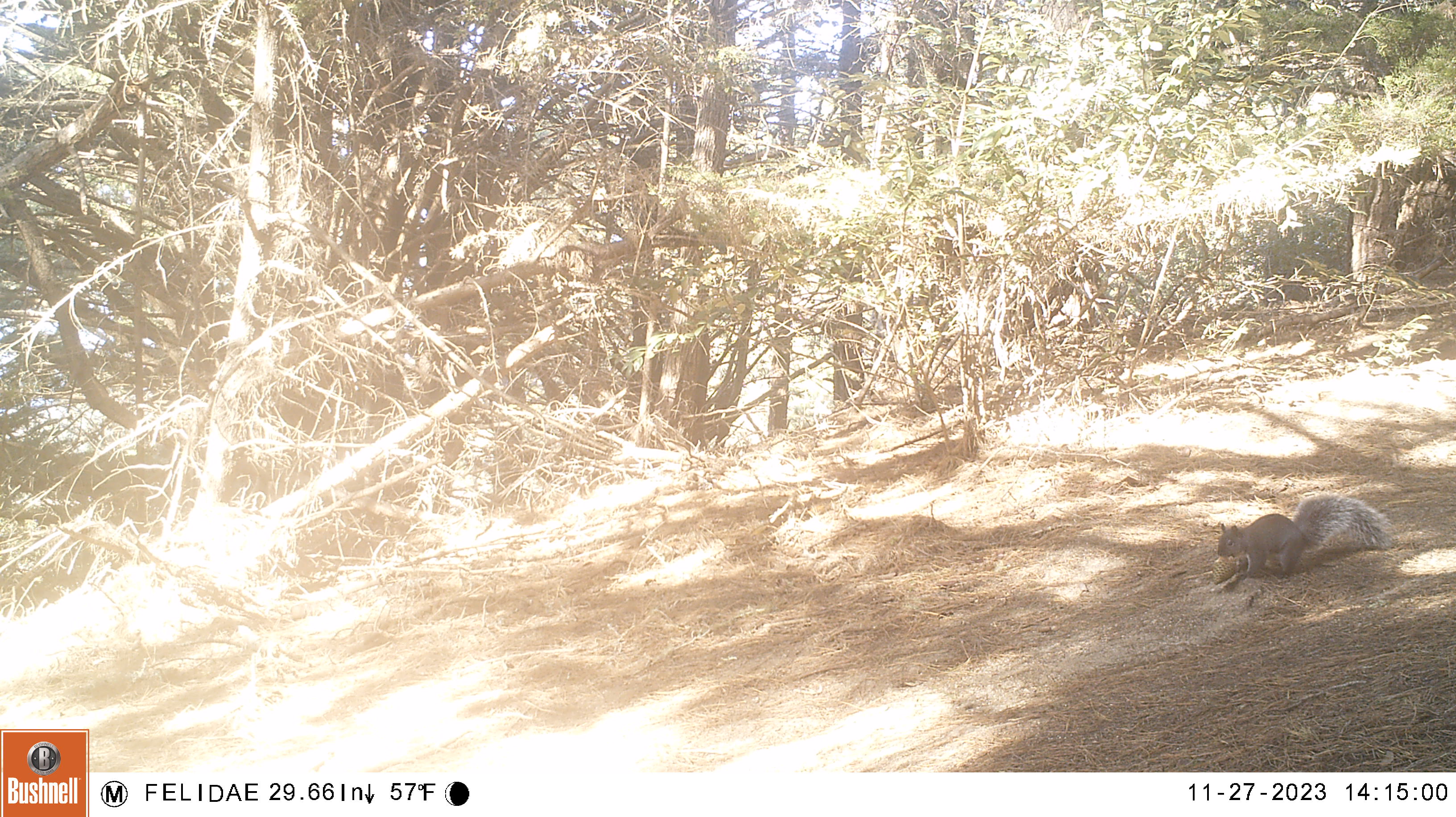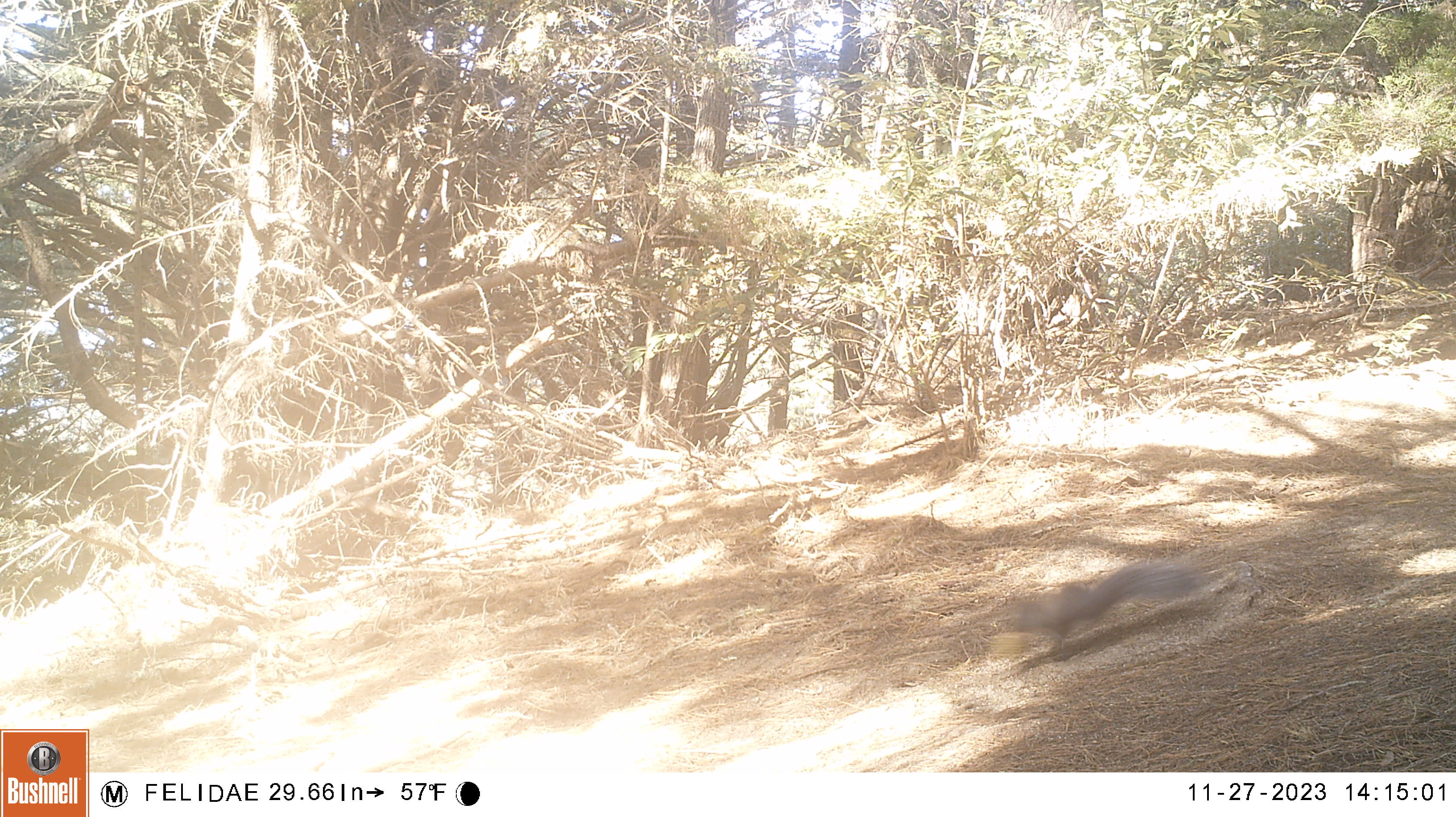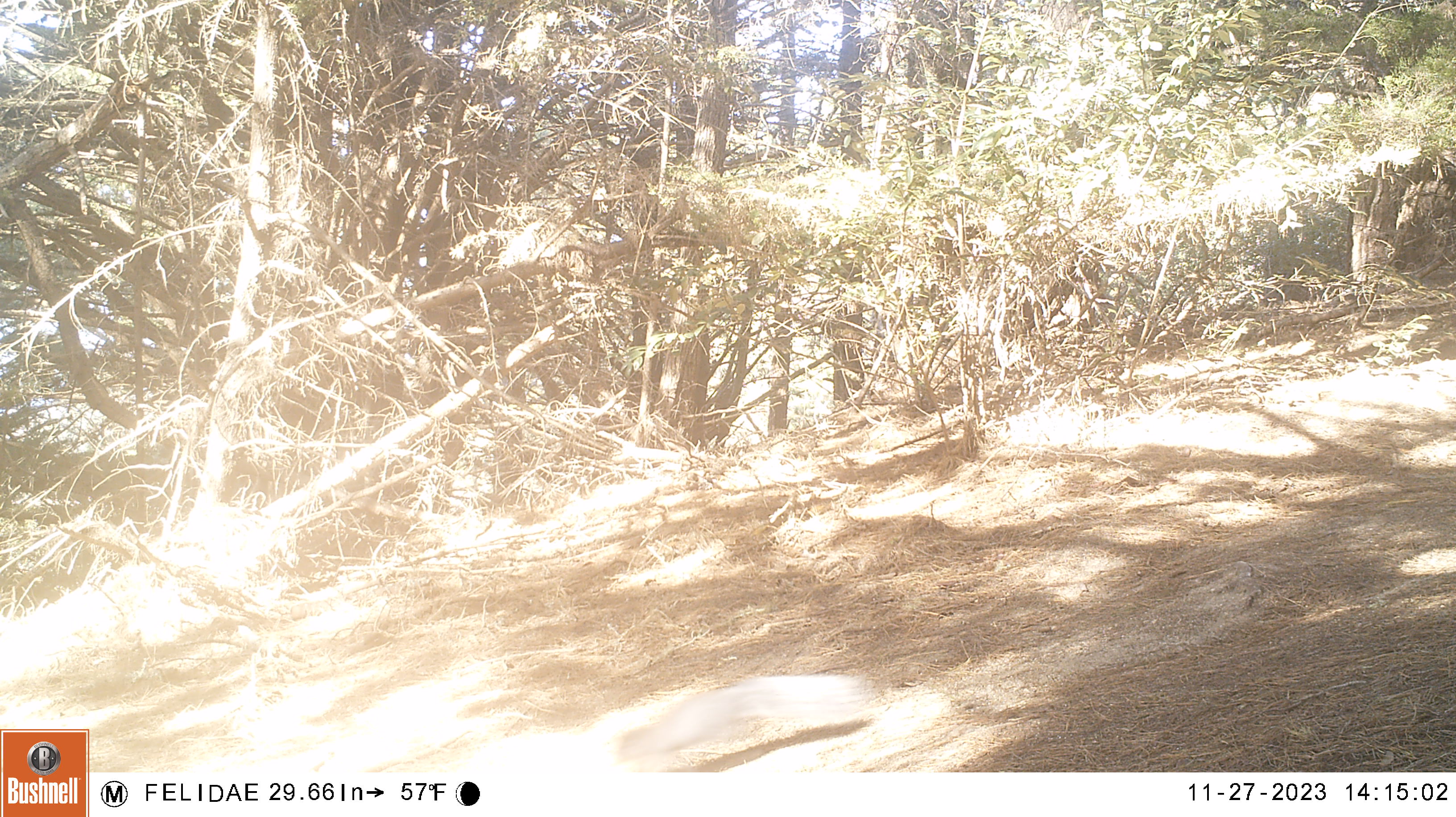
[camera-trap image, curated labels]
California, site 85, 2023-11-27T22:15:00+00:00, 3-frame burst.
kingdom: Animalia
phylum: Chordata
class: Mammalia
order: Rodentia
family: Sciuridae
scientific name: Sciuridae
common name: squirrel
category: unknown squirrel